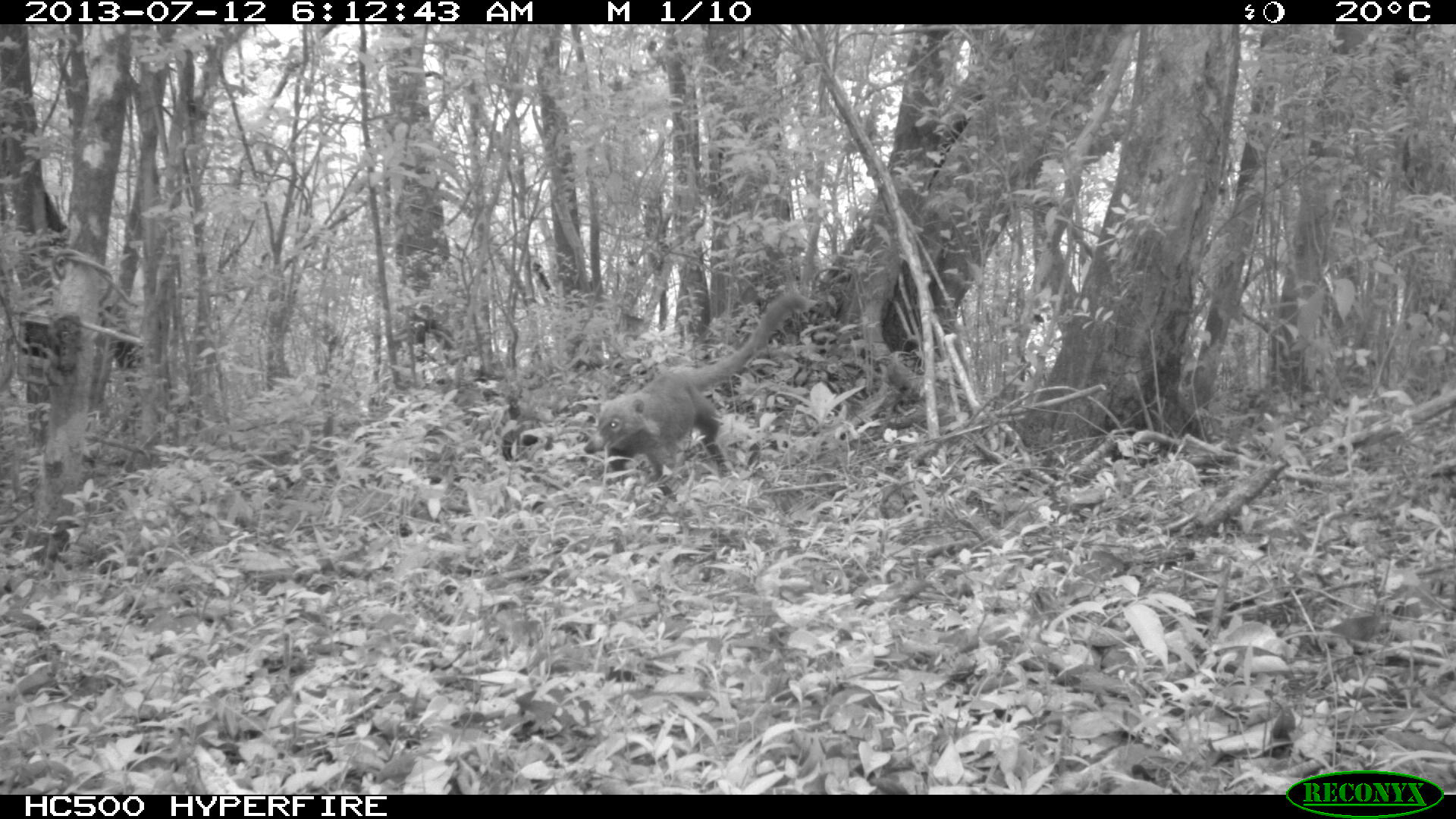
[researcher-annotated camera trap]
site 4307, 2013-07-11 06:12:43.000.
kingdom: Animalia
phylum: Chordata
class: Mammalia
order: Carnivora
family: Procyonidae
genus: Nasua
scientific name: Nasua narica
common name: white-nosed coati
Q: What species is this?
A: Nasua narica (white-nosed coati).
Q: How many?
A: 1.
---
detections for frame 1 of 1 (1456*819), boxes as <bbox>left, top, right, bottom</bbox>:
nasua narica: <bbox>582, 290, 808, 501</bbox>